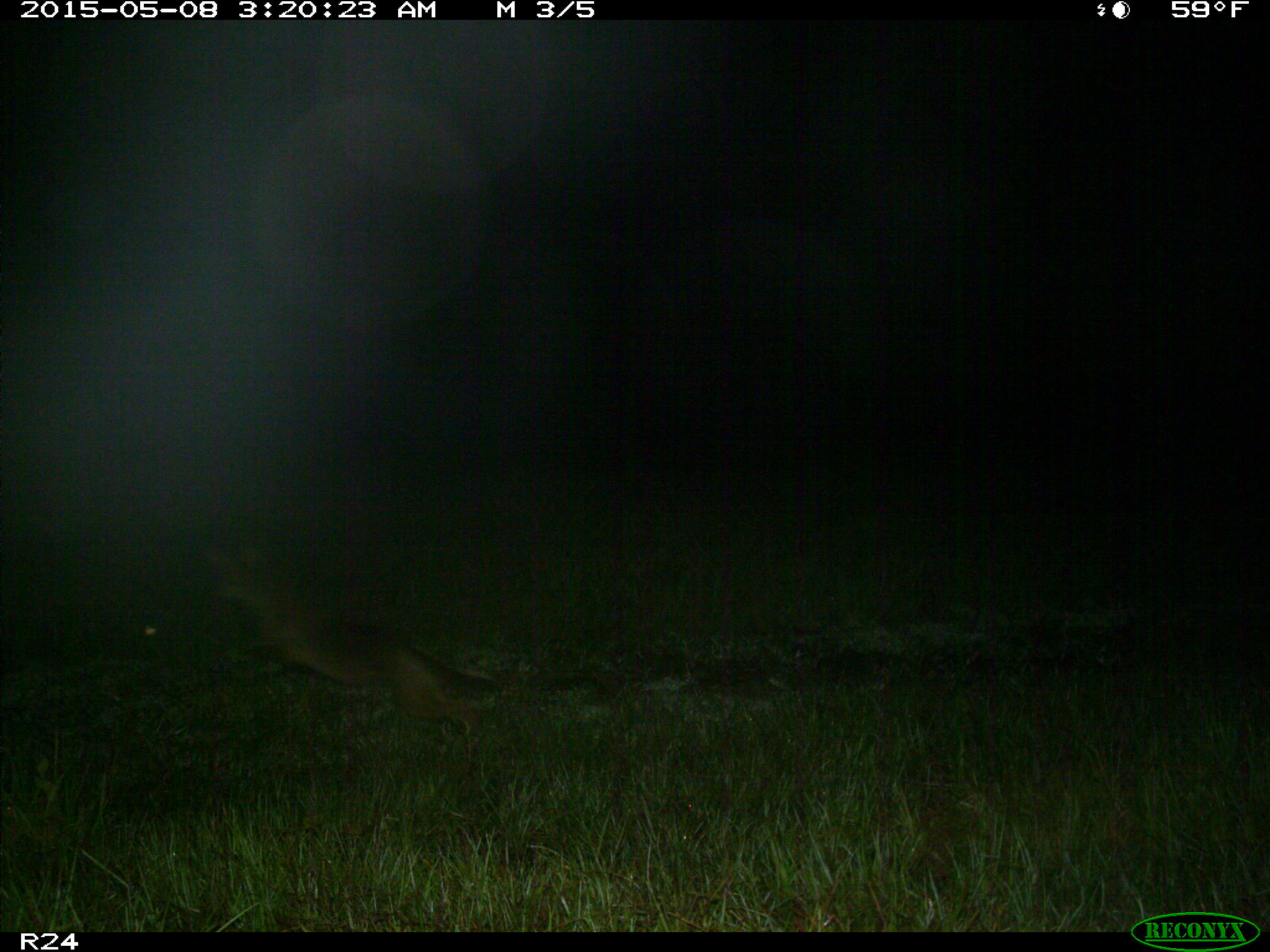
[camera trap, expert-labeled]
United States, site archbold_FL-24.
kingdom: Animalia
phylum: Chordata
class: Mammalia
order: Artiodactyla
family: Bovidae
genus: Bos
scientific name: Bos taurus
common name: domestic cow